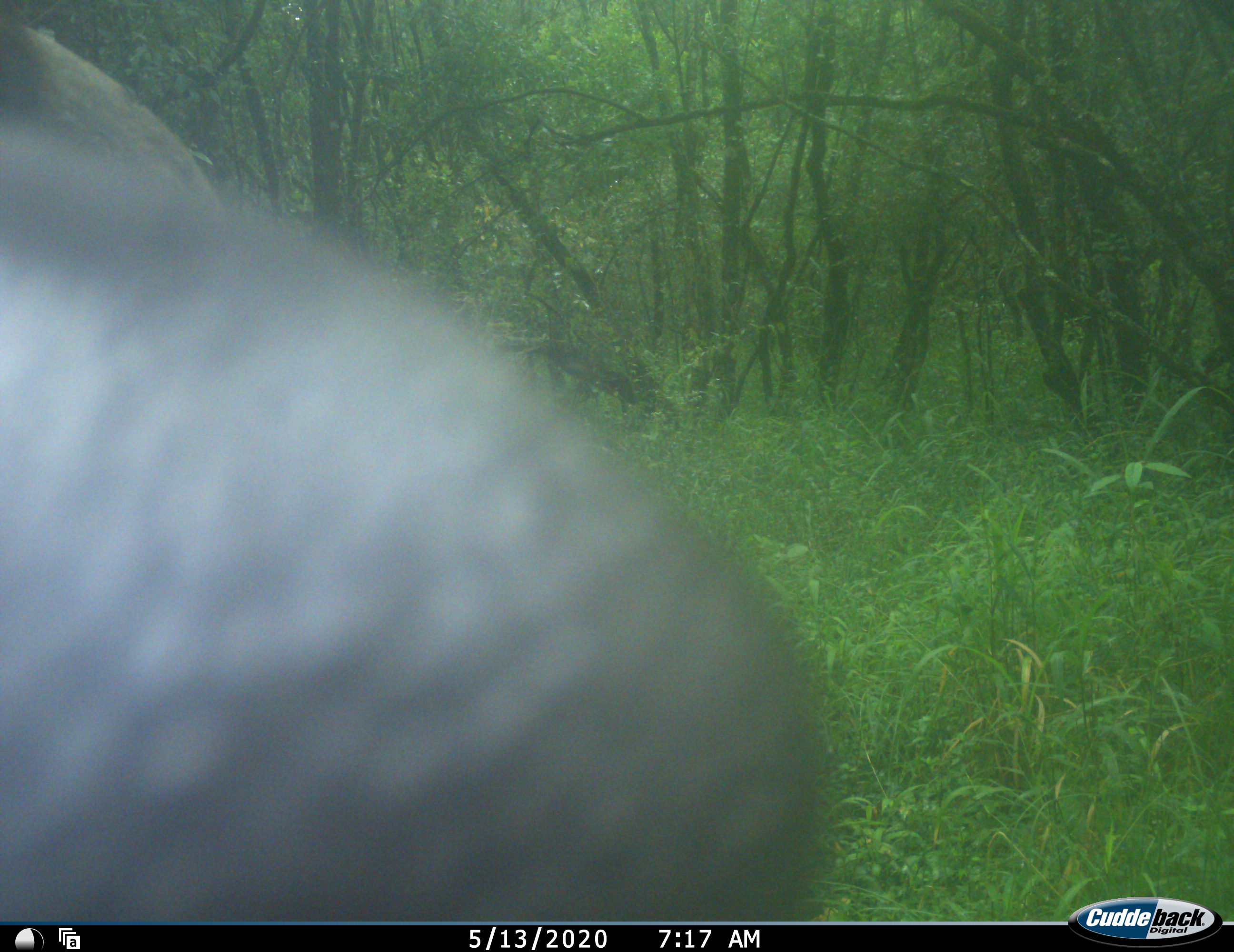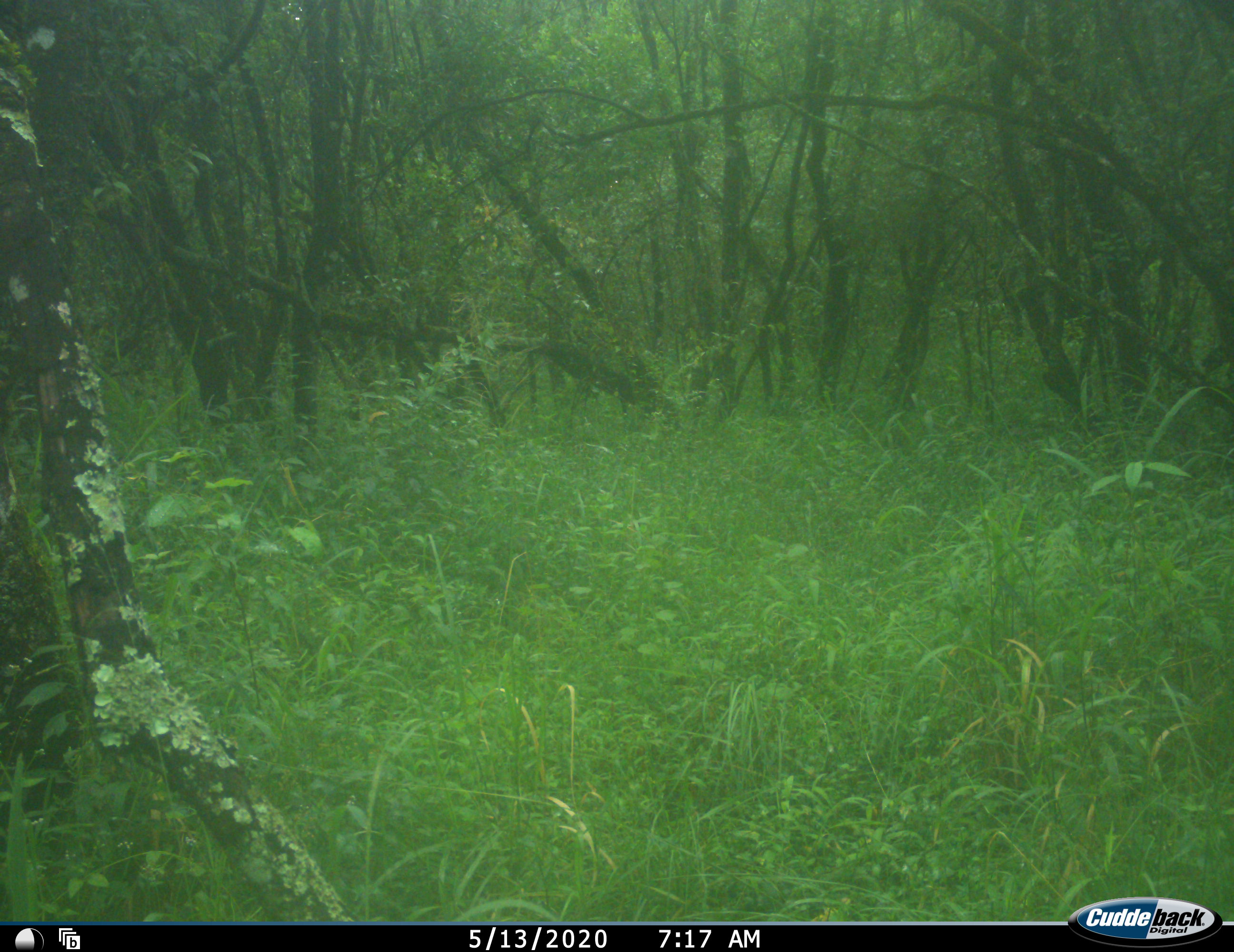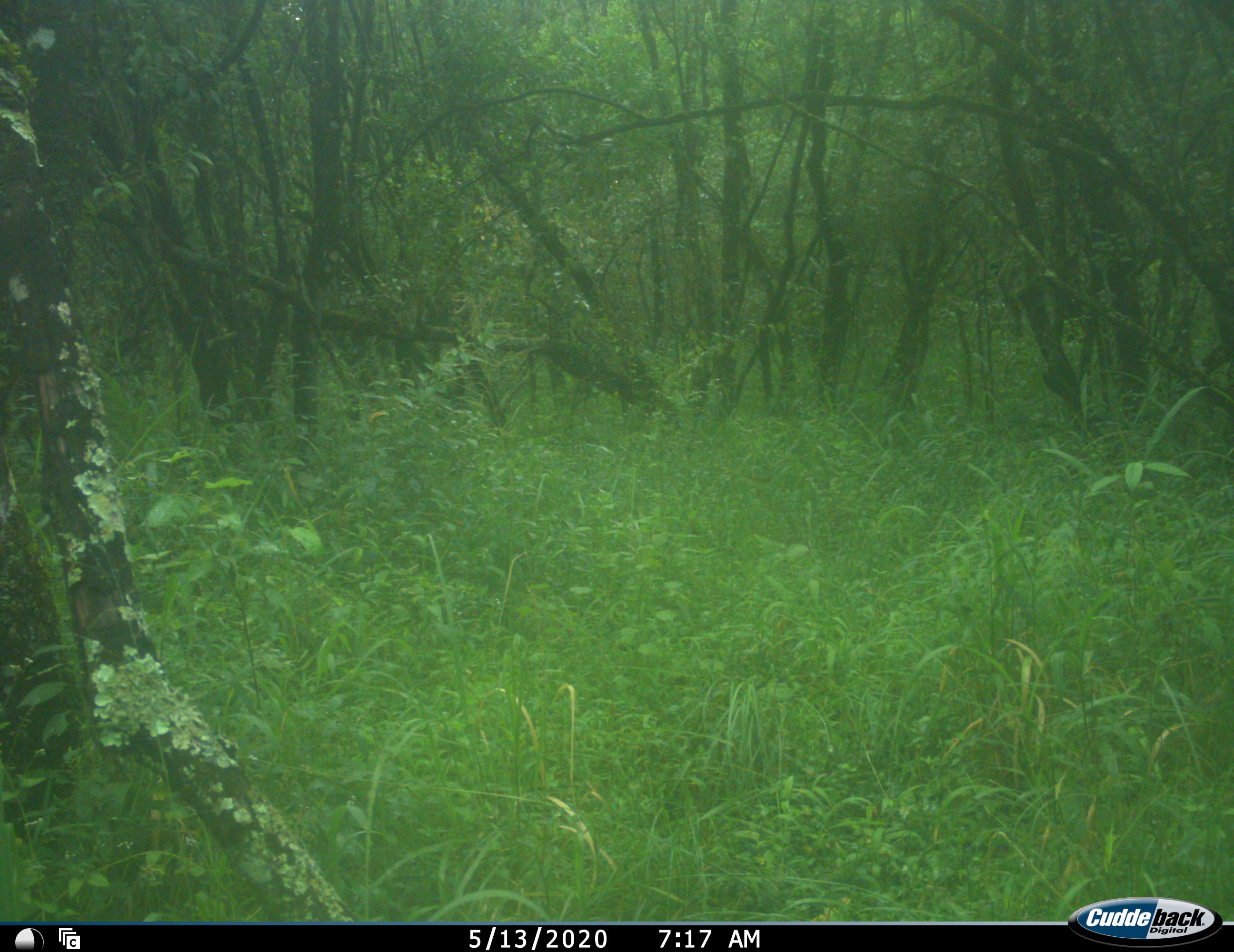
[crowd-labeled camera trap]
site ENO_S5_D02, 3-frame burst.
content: unidentified animal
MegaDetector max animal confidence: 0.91